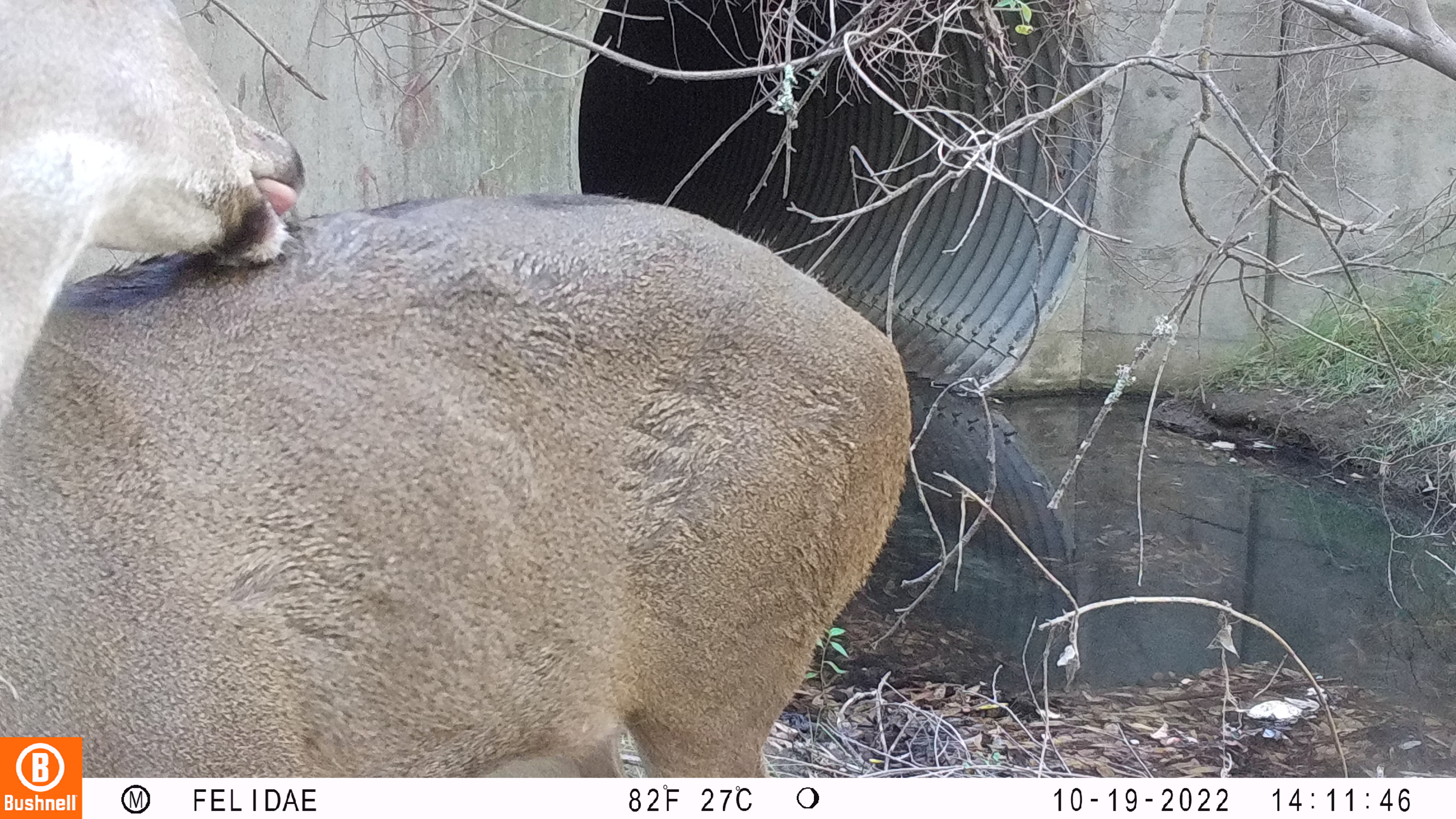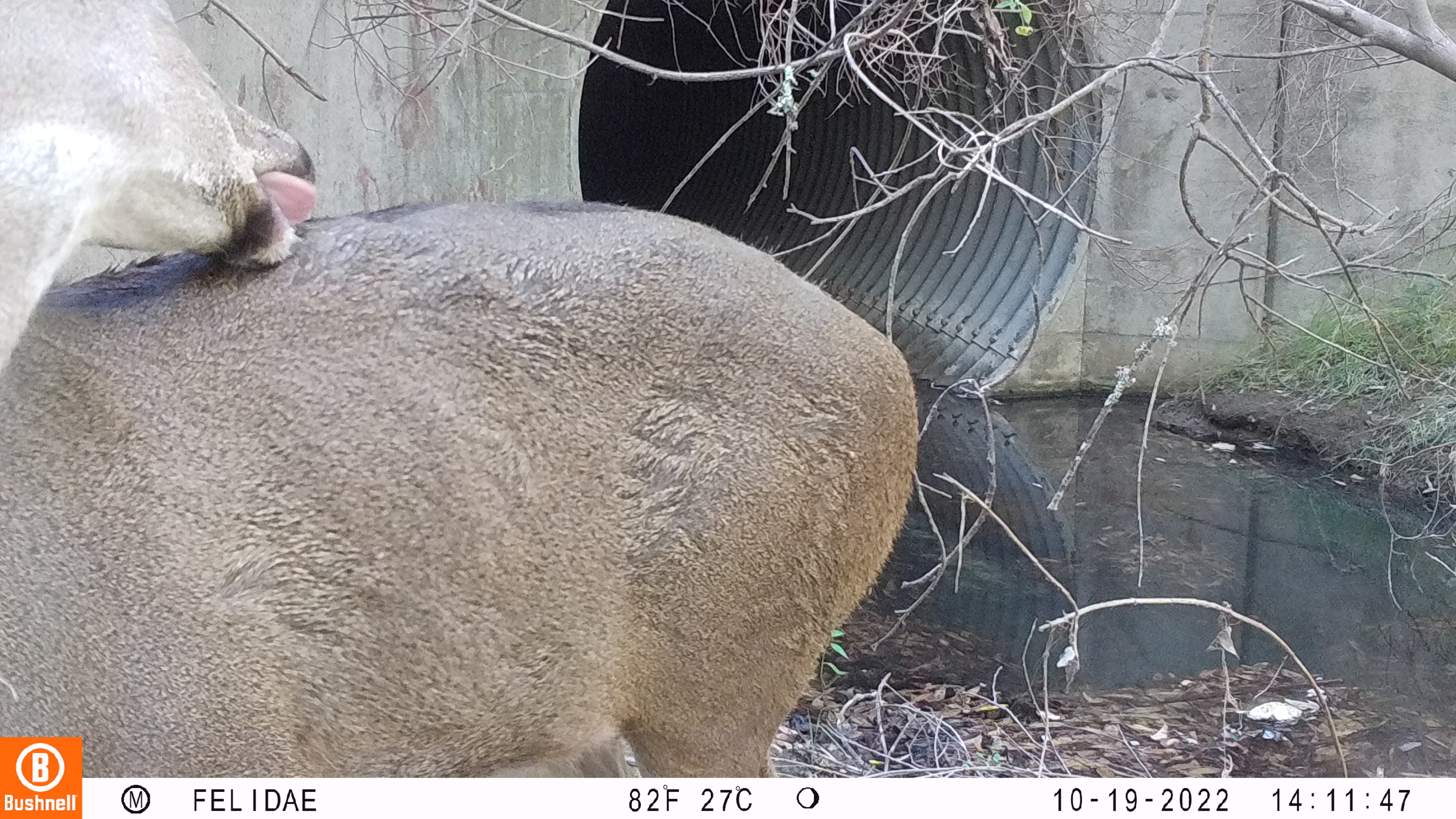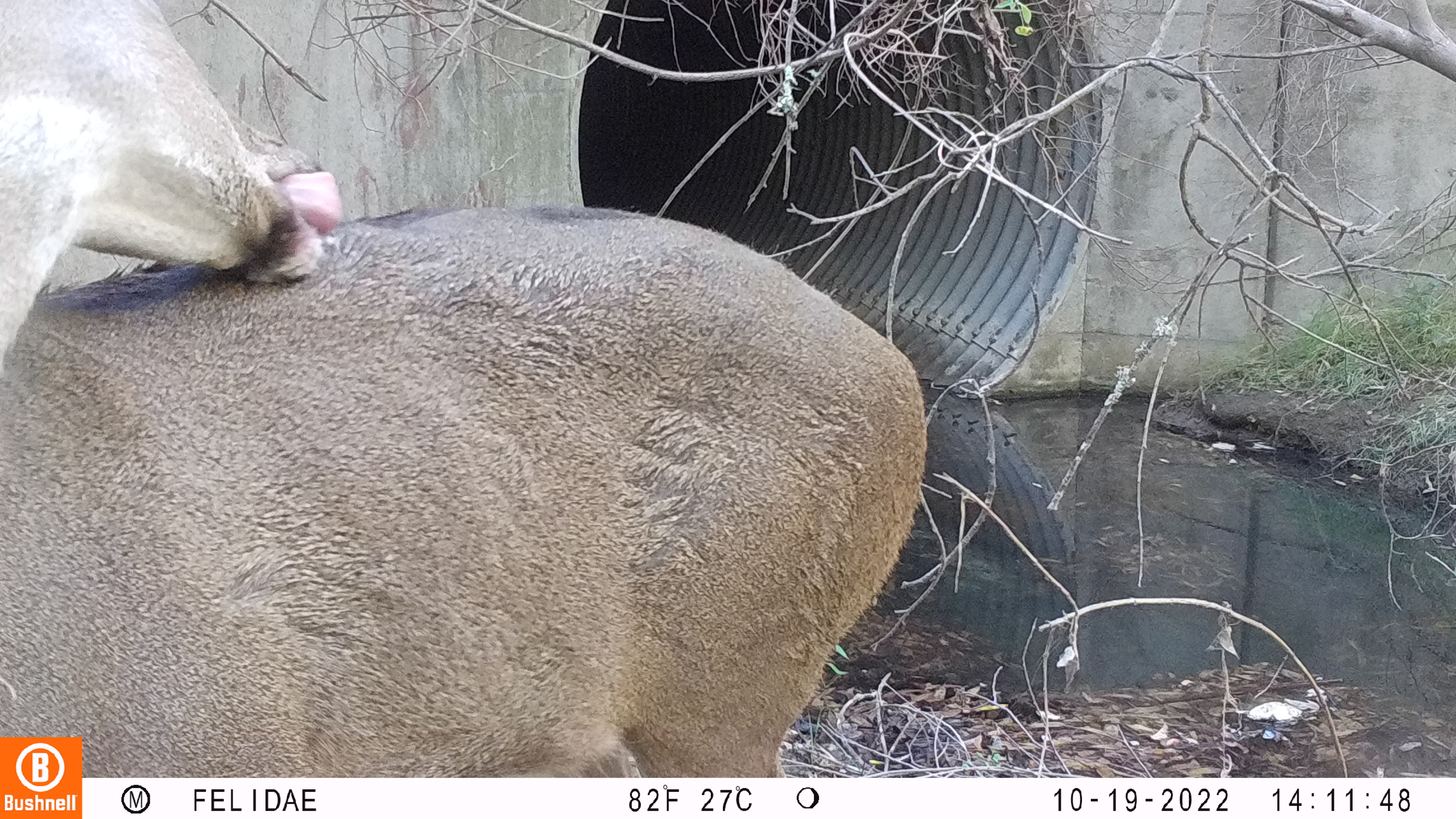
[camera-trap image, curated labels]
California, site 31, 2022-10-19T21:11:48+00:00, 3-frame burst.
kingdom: Animalia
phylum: Chordata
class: Mammalia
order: Artiodactyla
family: Cervidae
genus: Odocoileus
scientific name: Odocoileus hemionus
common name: mule deer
Mule deer (Odocoileus hemionus).